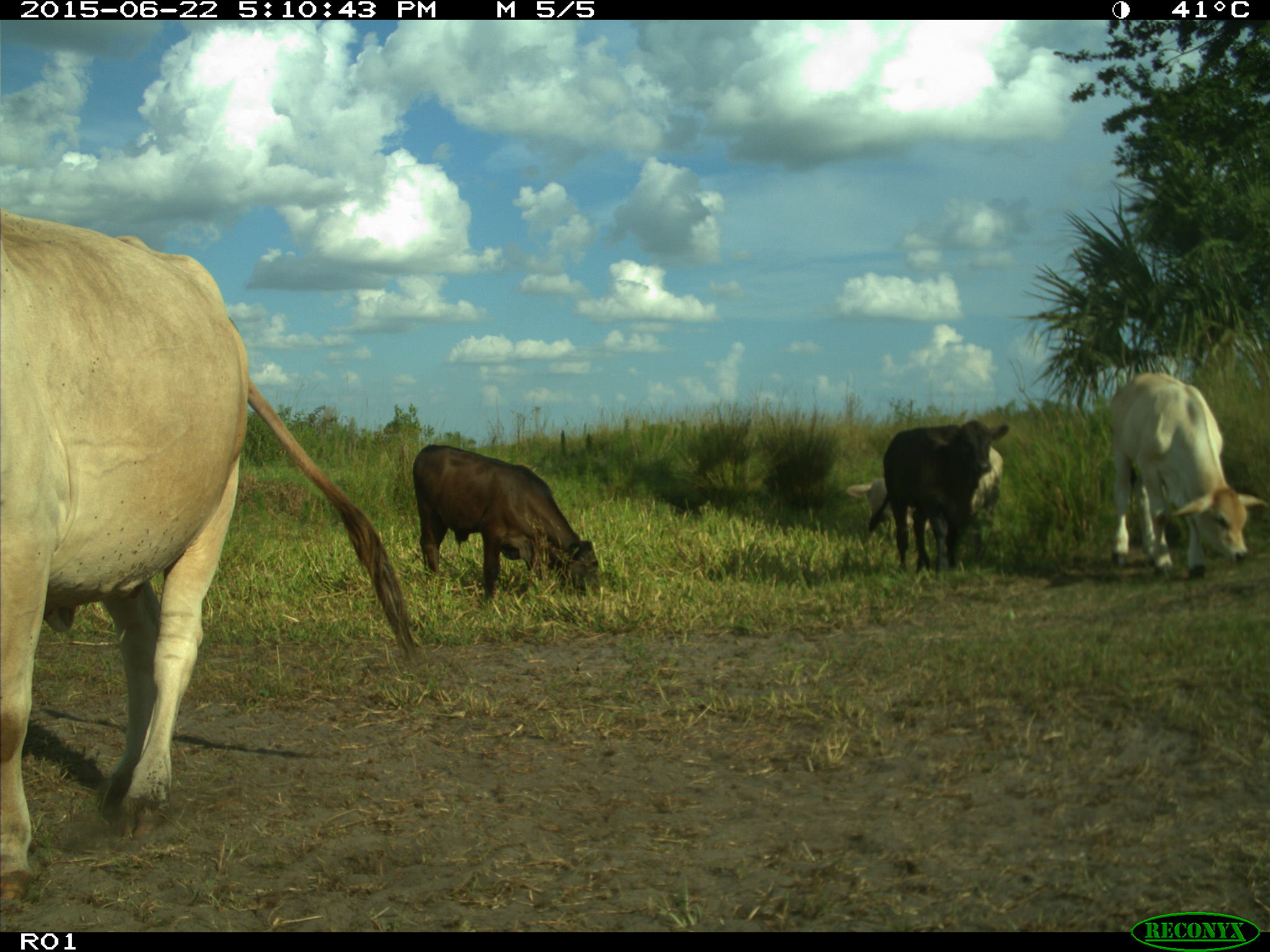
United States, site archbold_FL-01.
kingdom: Animalia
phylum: Chordata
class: Mammalia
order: Artiodactyla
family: Bovidae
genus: Bos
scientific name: Bos taurus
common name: domestic cow